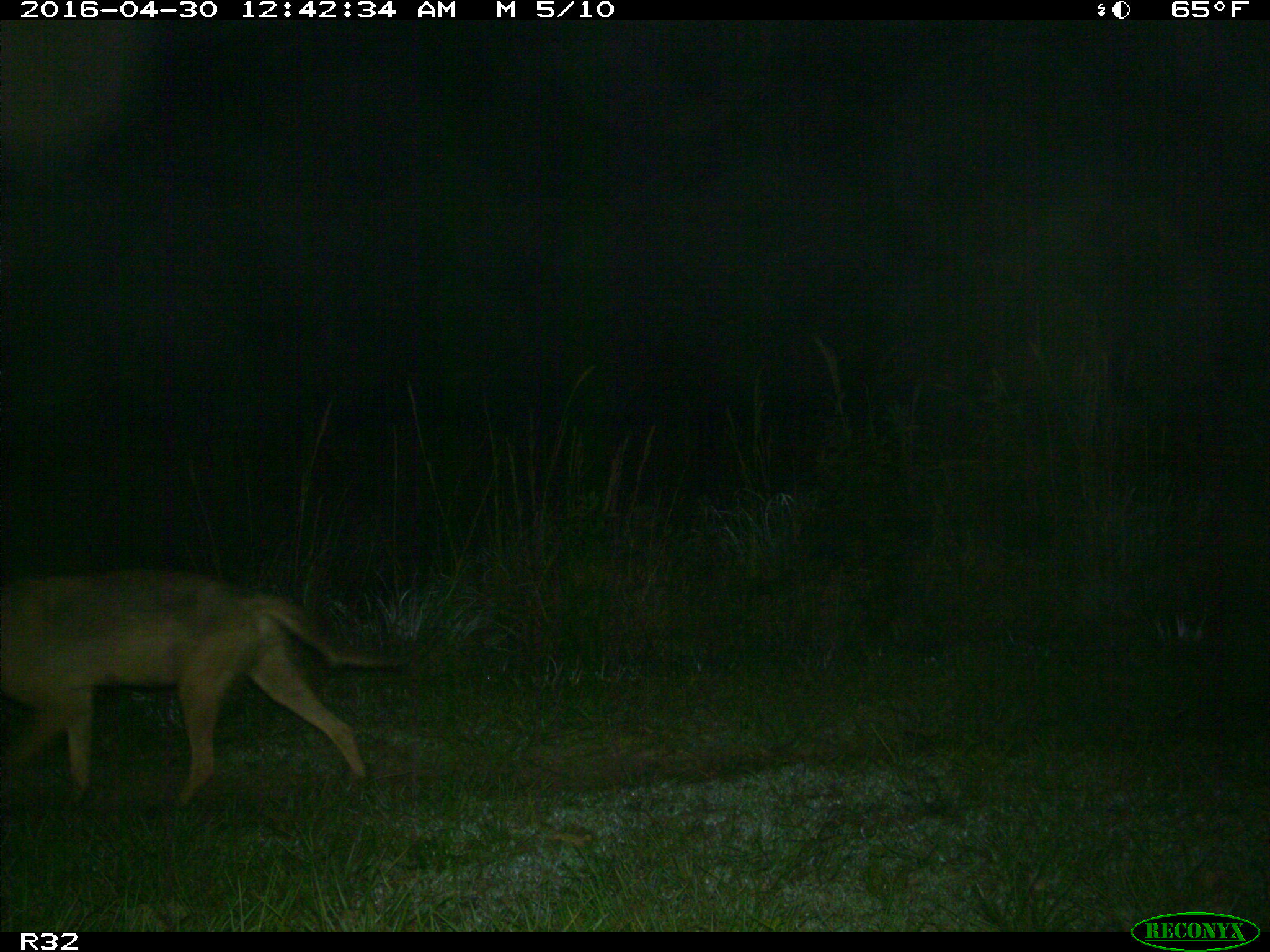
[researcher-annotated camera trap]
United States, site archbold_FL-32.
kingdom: Animalia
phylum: Chordata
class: Mammalia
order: Carnivora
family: Canidae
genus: Canis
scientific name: Canis latrans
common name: coyote